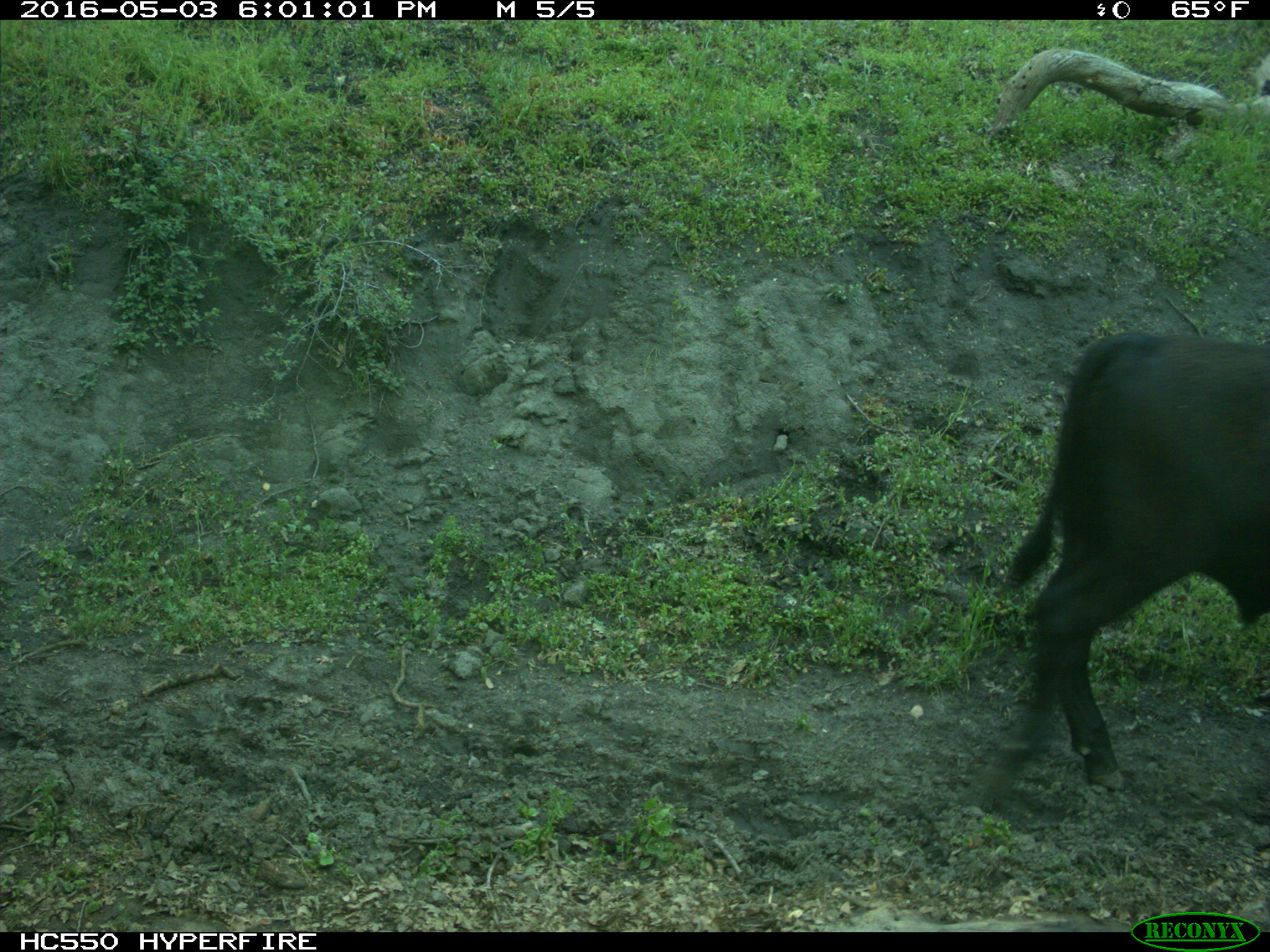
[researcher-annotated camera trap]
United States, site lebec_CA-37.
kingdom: Animalia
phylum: Chordata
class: Mammalia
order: Artiodactyla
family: Bovidae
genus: Bos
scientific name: Bos taurus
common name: domestic cow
Bos taurus (domestic cow).